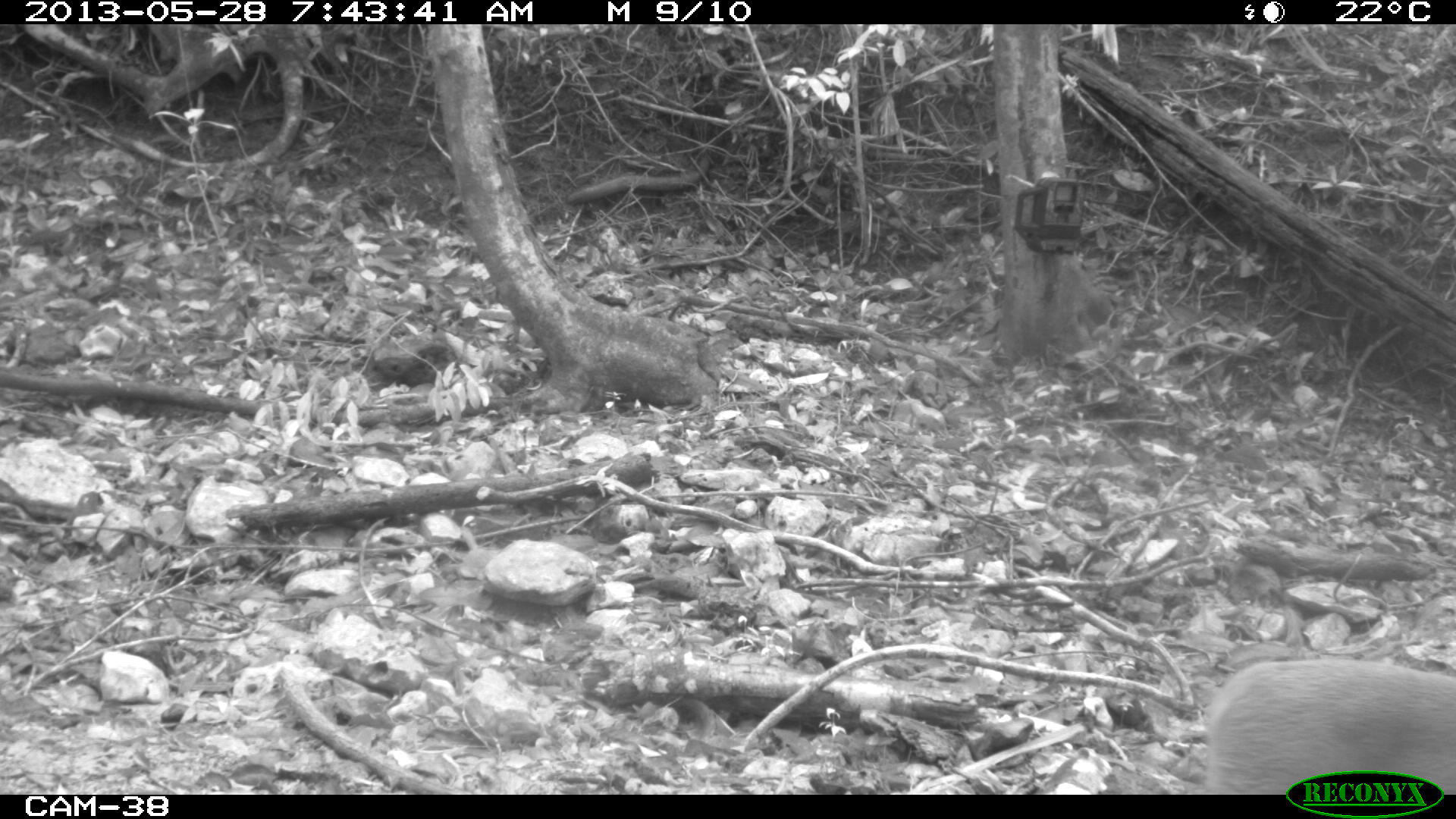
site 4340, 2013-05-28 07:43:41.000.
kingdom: Animalia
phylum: Chordata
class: Mammalia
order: Artiodactyla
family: Cervidae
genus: Mazama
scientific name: Mazama temama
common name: central american red brocket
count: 1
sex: female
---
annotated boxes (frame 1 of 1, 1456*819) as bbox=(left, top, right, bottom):
mazama temama: bbox=(1203, 657, 1456, 794); bbox=(370, 344, 455, 388)